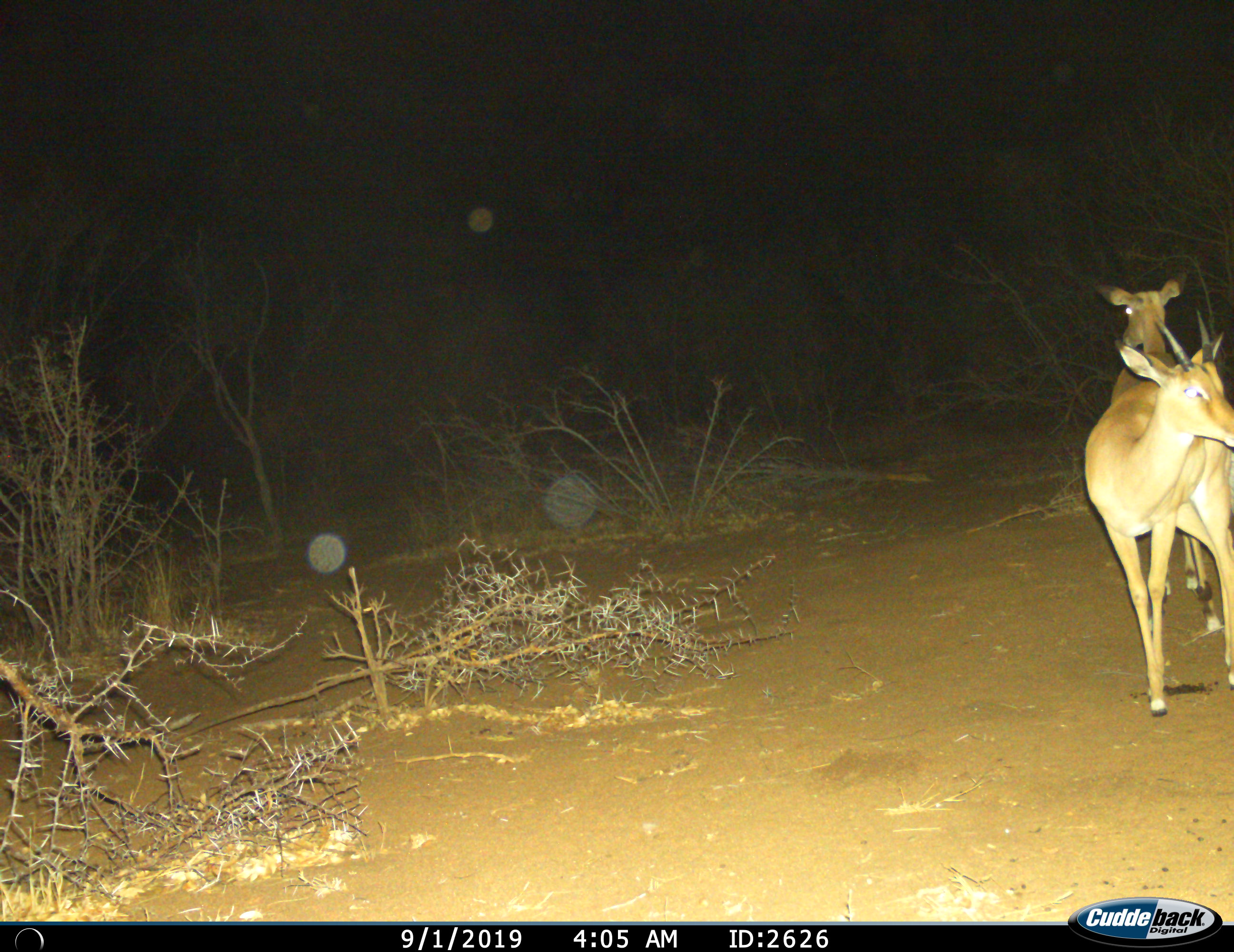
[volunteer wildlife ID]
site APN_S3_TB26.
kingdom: Animalia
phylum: Chordata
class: Mammalia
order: Artiodactyla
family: Bovidae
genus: Aepyceros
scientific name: Aepyceros melampus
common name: impala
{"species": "impala (Aepyceros melampus)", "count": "2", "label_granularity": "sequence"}